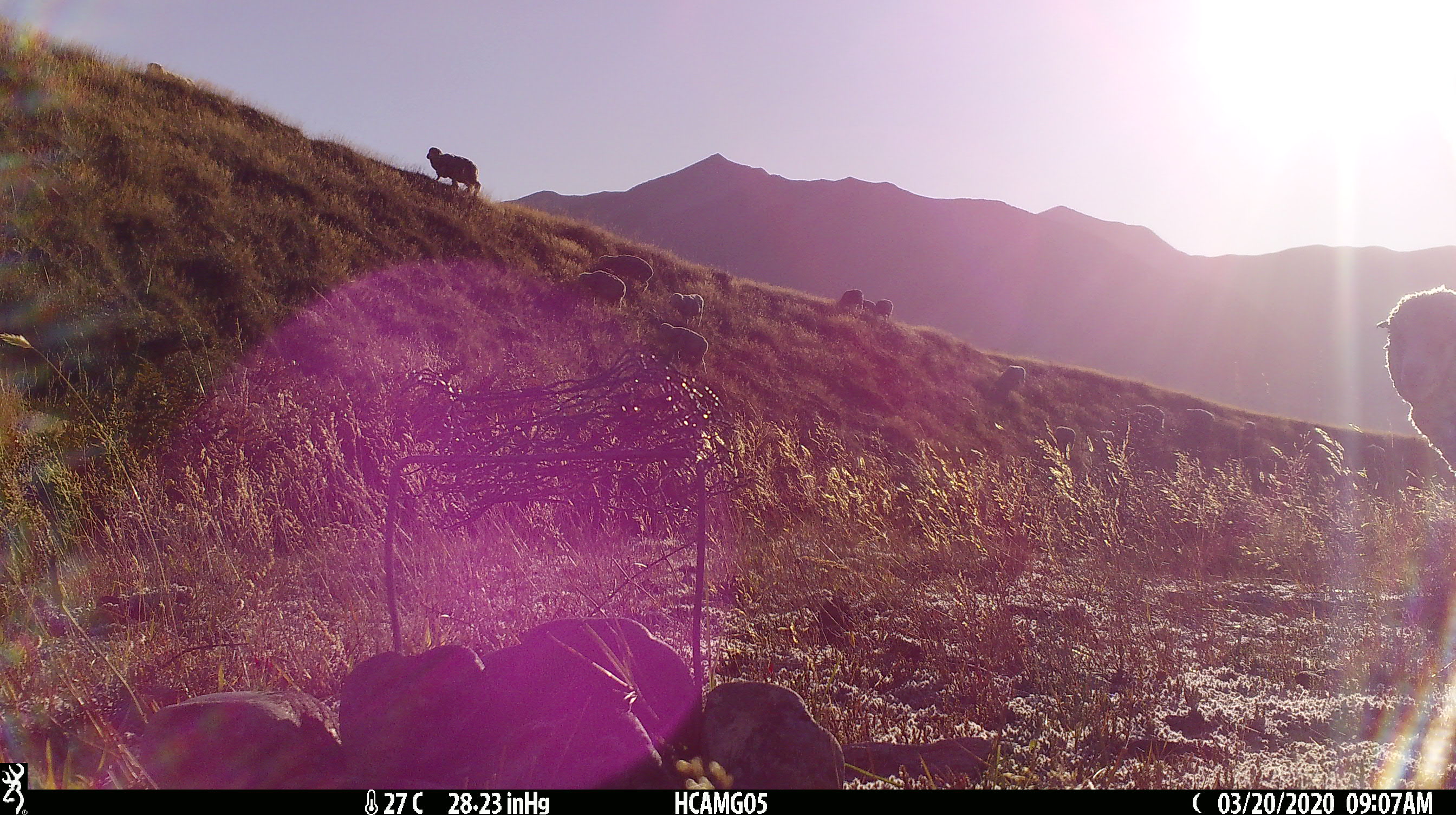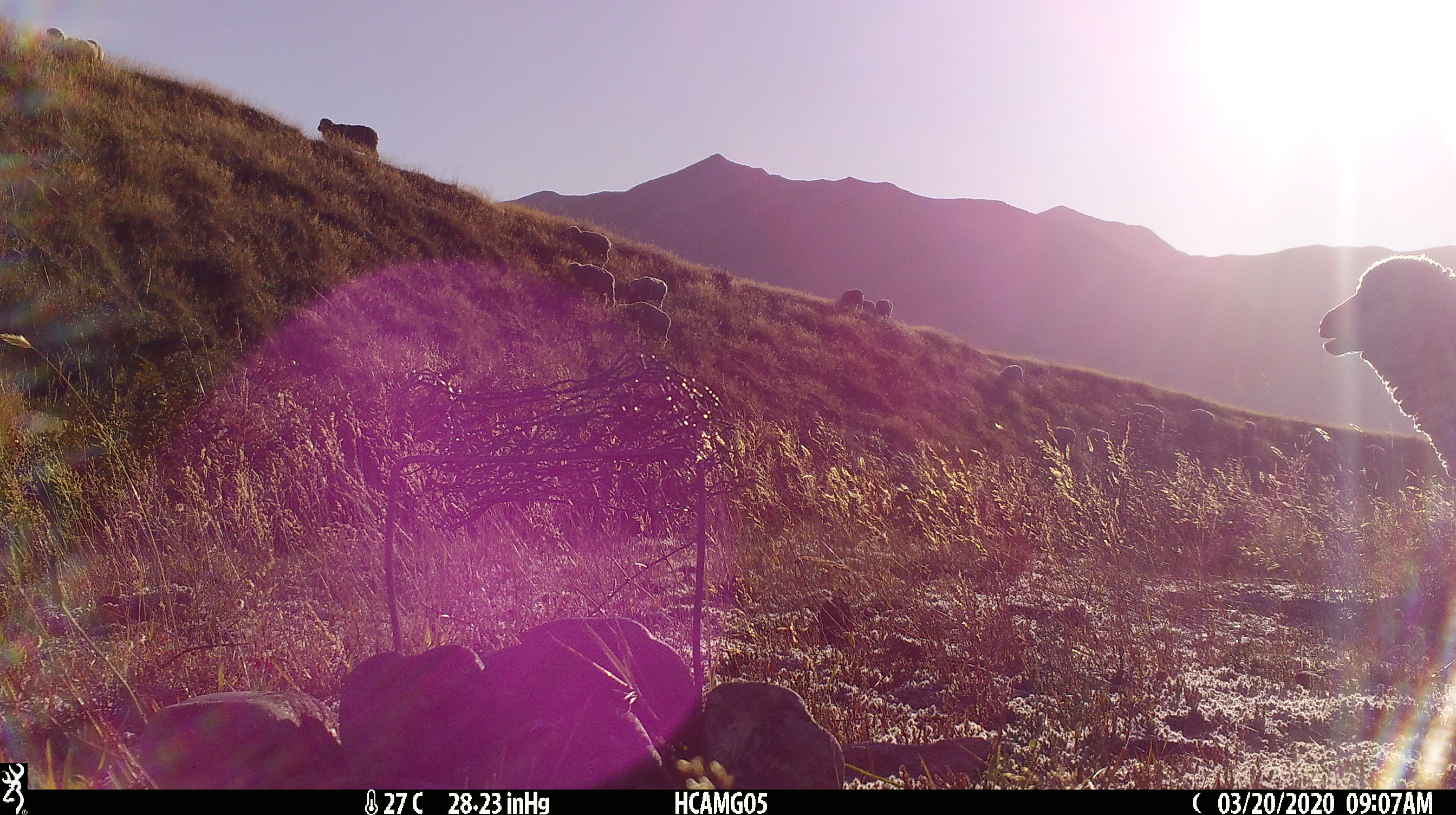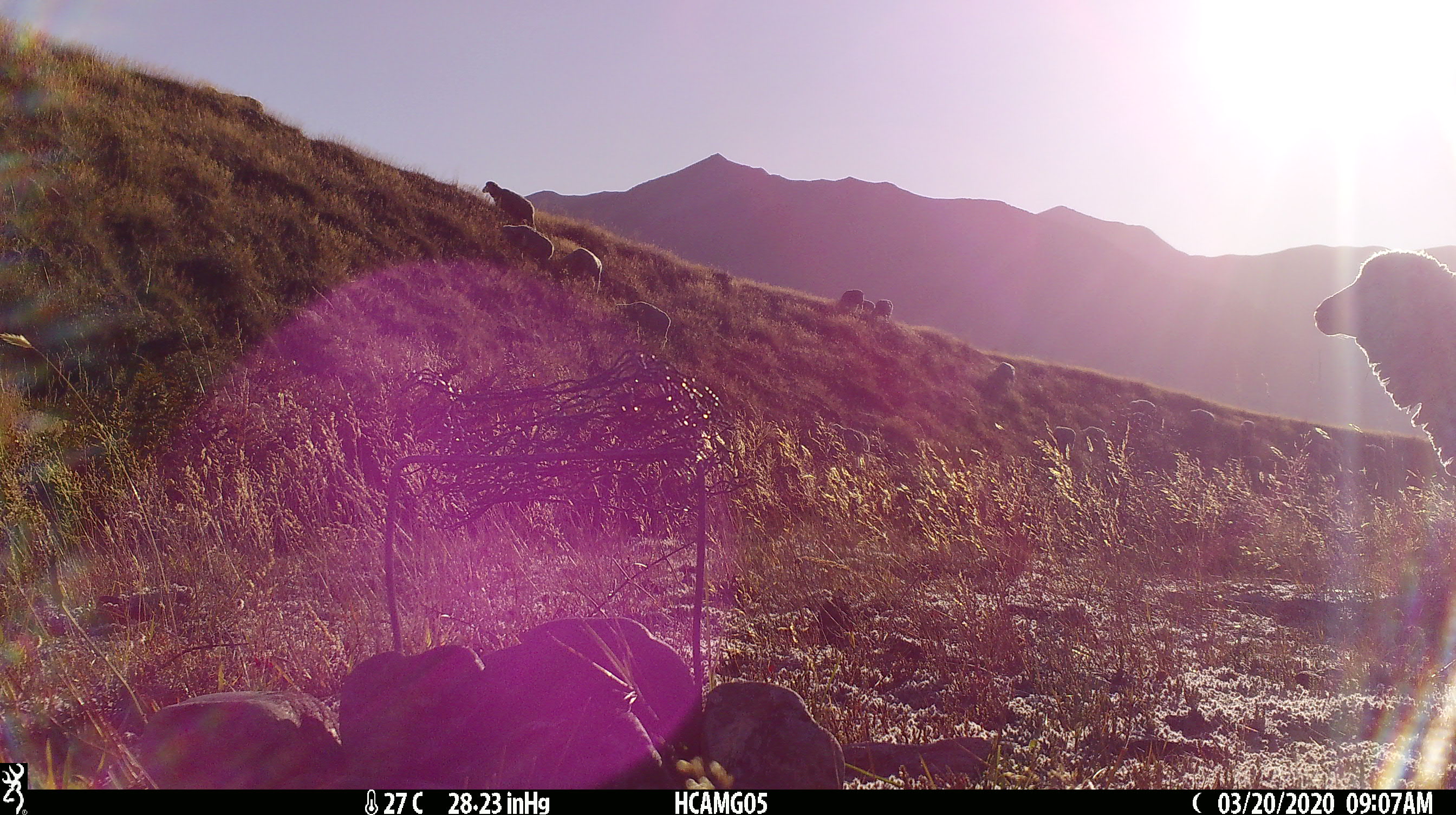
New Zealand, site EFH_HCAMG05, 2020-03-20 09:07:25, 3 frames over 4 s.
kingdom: Animalia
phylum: Chordata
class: Mammalia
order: Artiodactyla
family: Bovidae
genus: Ovis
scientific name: Ovis aries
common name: domestic sheep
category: sheep